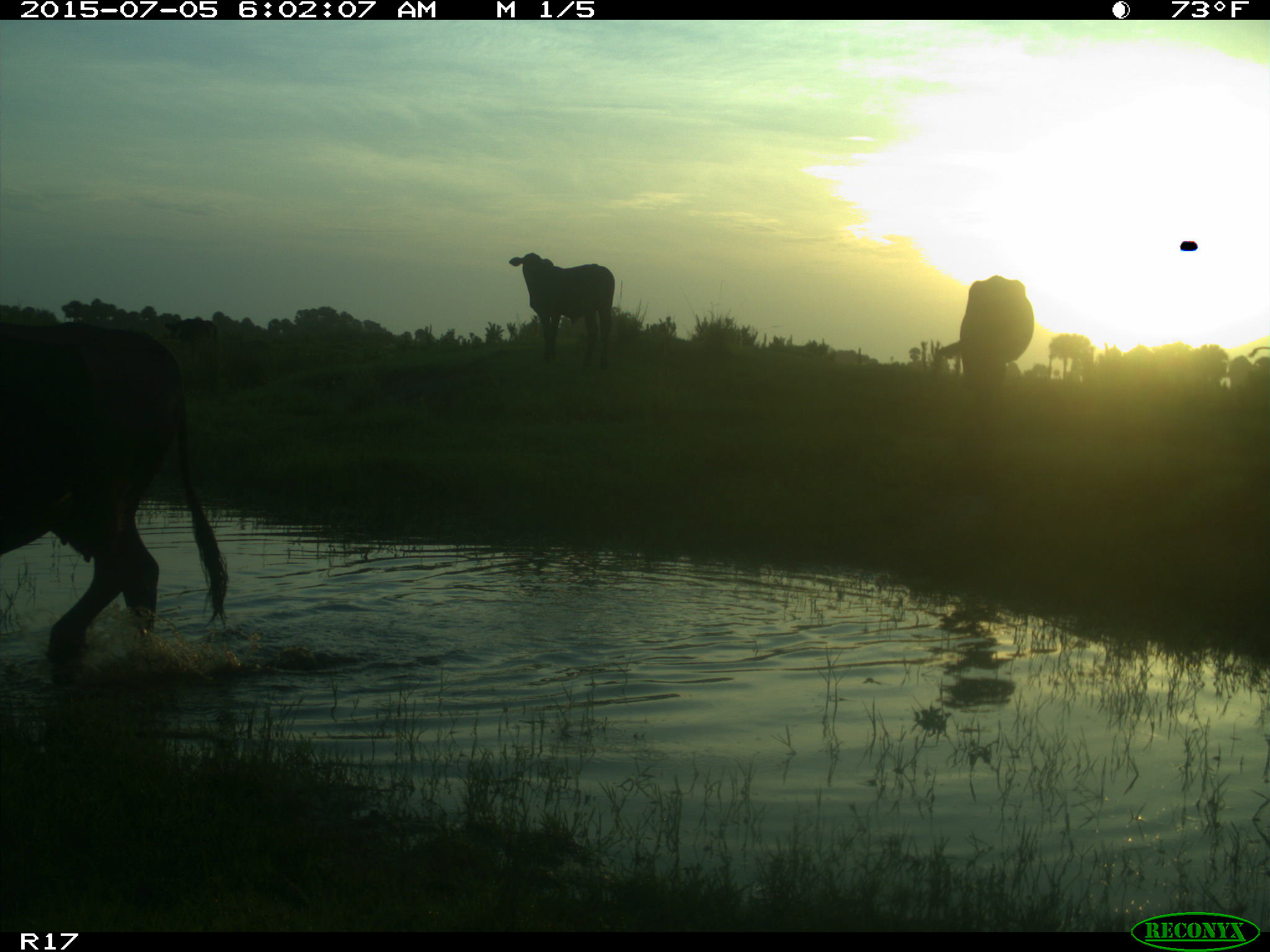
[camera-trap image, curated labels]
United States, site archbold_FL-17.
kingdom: Animalia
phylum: Chordata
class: Mammalia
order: Artiodactyla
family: Bovidae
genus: Bos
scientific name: Bos taurus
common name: domestic cow